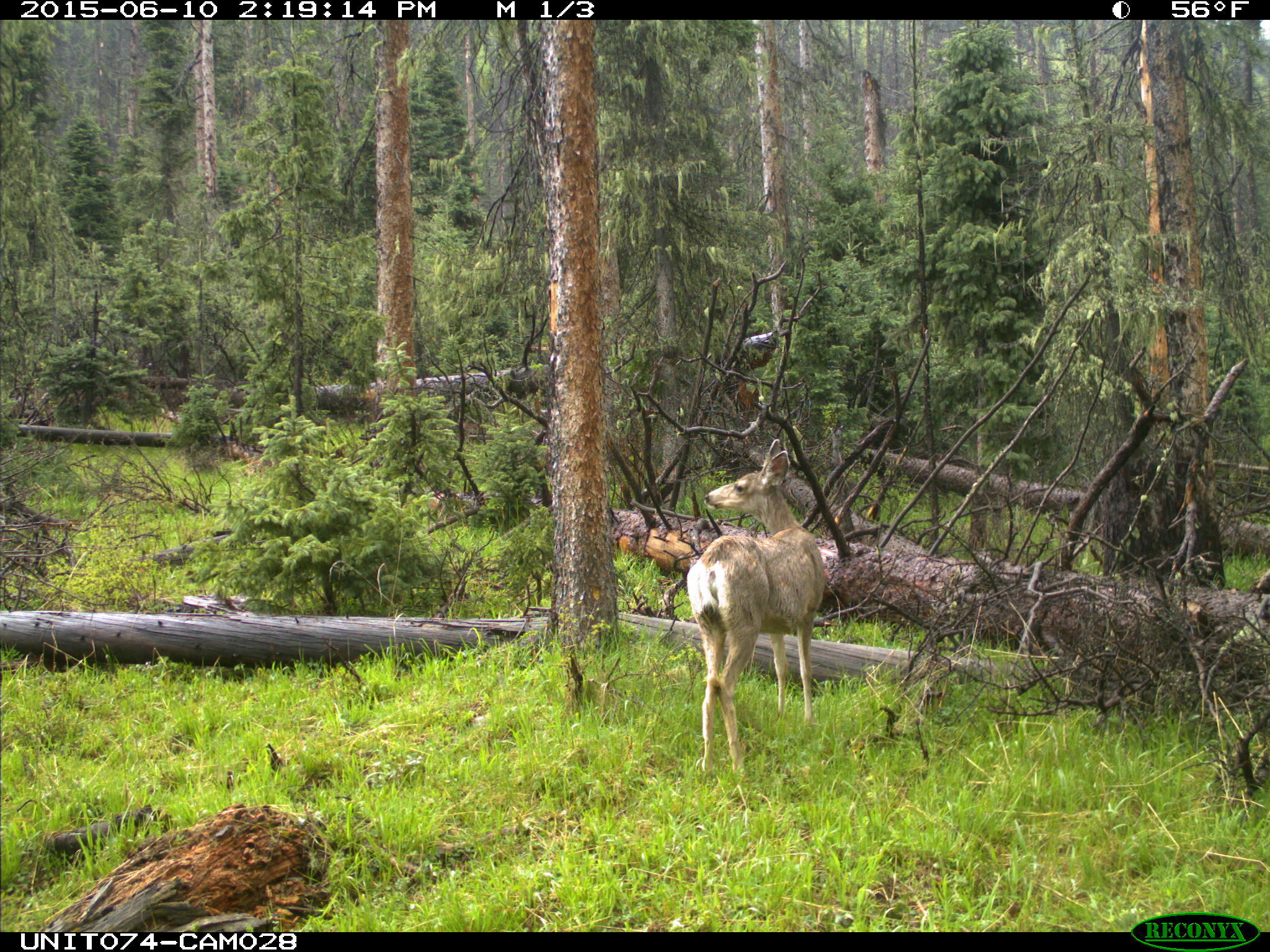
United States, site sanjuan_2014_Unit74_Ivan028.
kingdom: Animalia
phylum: Chordata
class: Mammalia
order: Artiodactyla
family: Cervidae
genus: Odocoileus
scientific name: Odocoileus hemionus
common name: mule deer